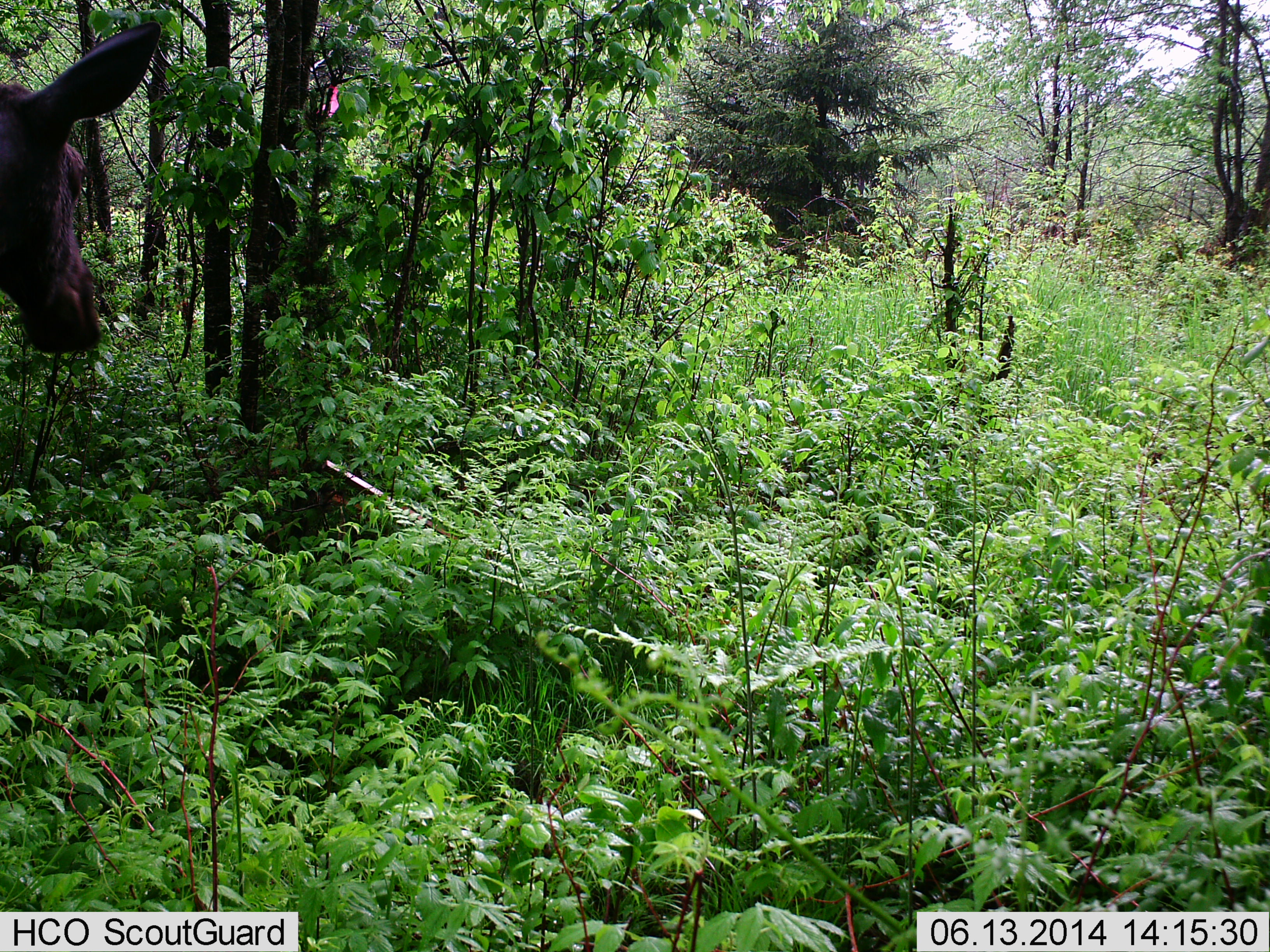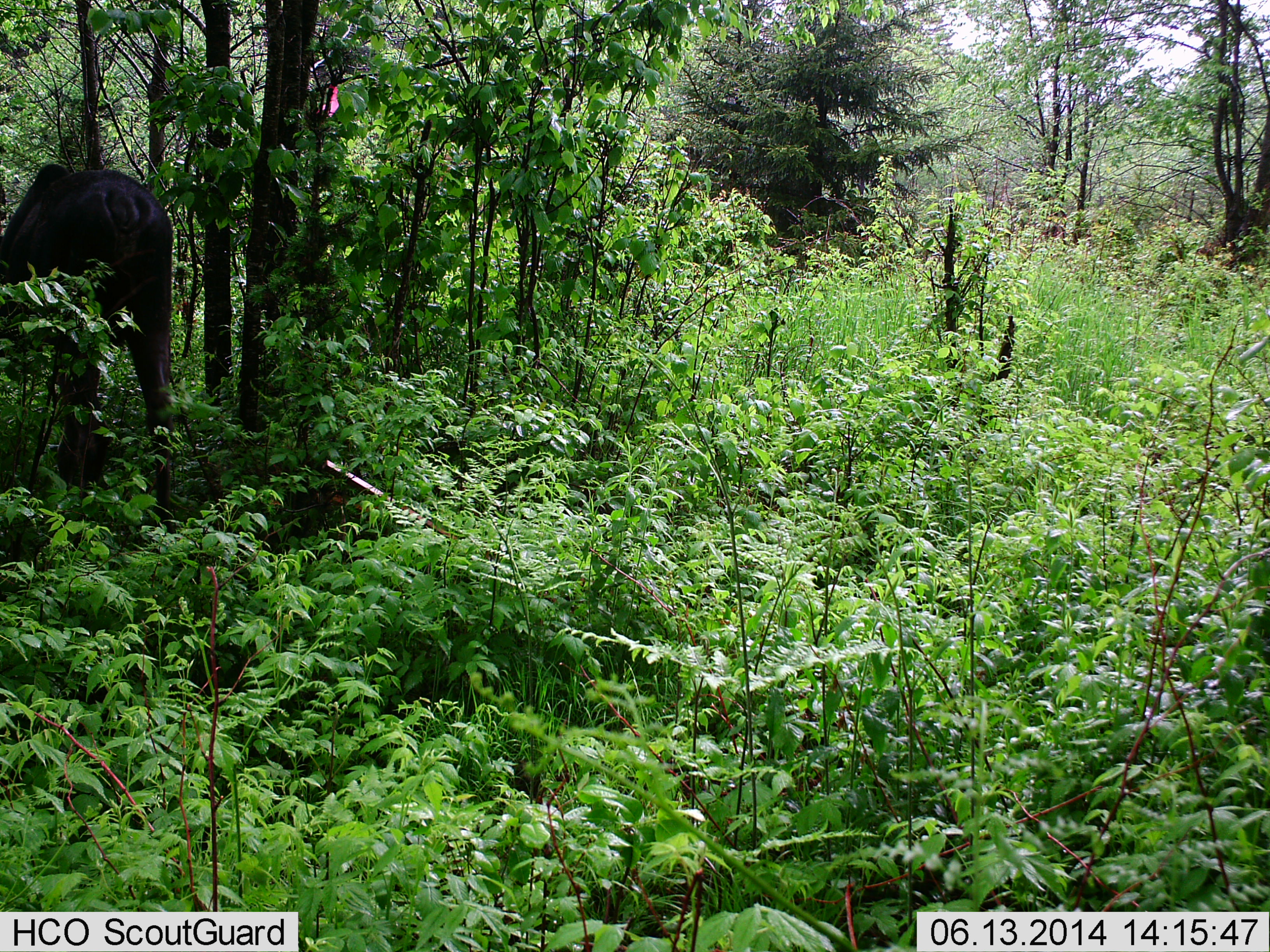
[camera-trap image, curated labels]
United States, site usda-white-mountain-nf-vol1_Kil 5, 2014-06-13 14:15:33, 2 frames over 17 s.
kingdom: Animalia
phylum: Chordata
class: Mammalia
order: Artiodactyla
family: Cervidae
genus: Alces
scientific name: Alces alces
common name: moose